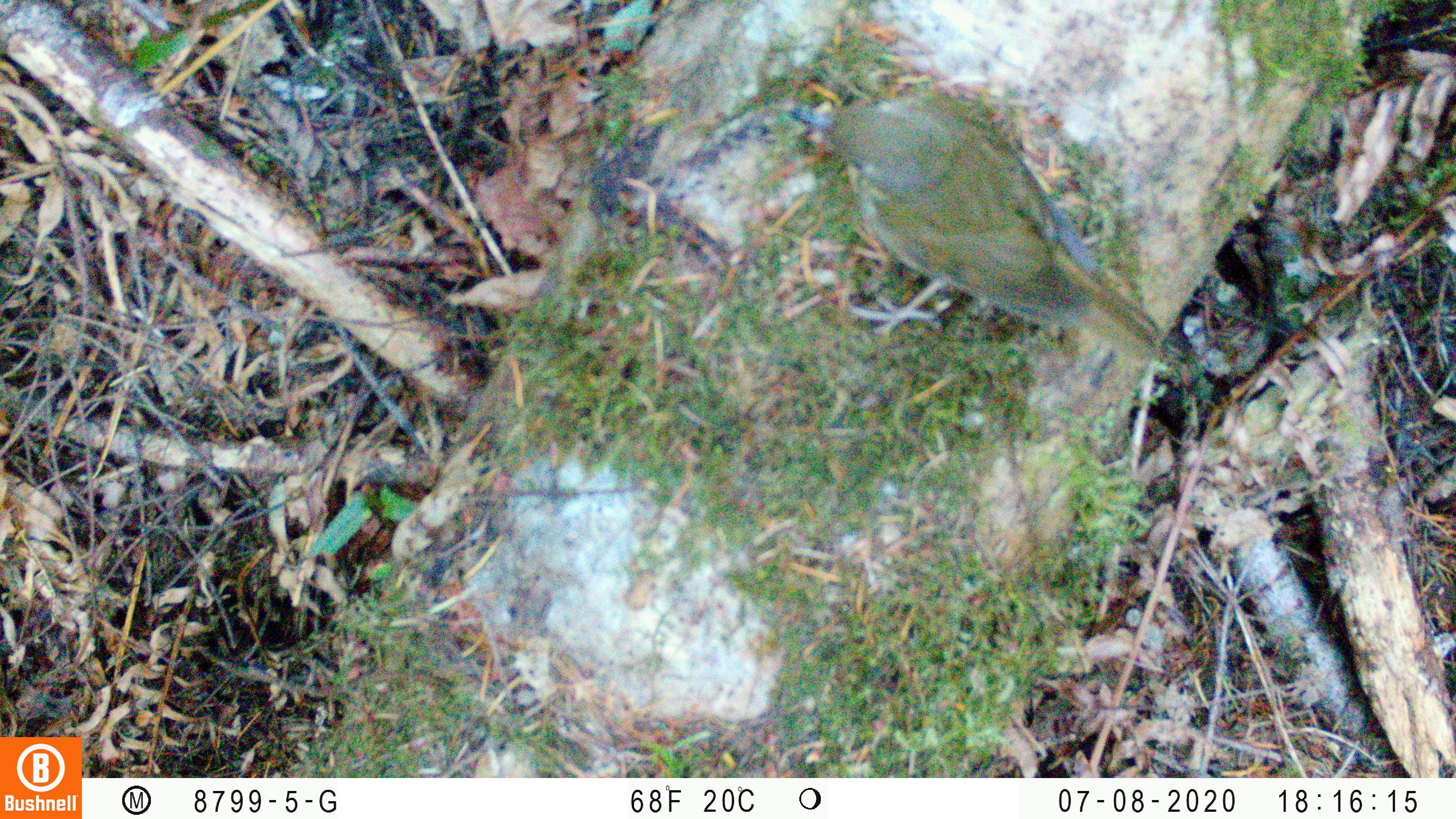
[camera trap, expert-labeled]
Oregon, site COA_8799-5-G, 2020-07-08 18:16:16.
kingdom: Animalia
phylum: Chordata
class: Aves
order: Passeriformes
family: Turdidae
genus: Catharus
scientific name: Catharus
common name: brown thrushes and nightingale-thrushes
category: catharus species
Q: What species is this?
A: Catharus species (brown thrushes and nightingale-thrushes) (Catharus).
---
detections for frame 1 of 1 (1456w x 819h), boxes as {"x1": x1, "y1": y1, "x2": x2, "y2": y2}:
catharus species: {"x1": 764, "y1": 70, "x2": 1178, "y2": 384}